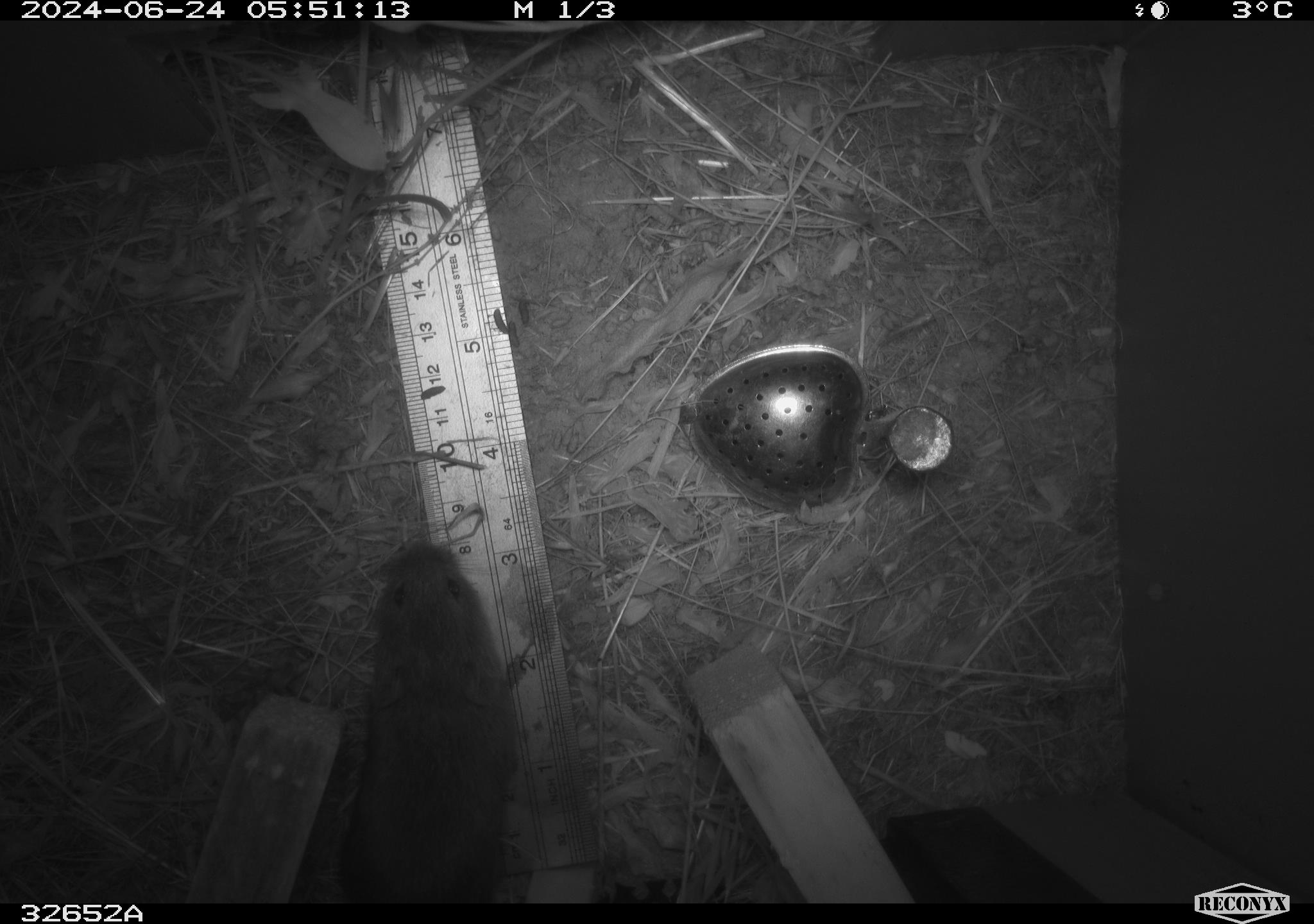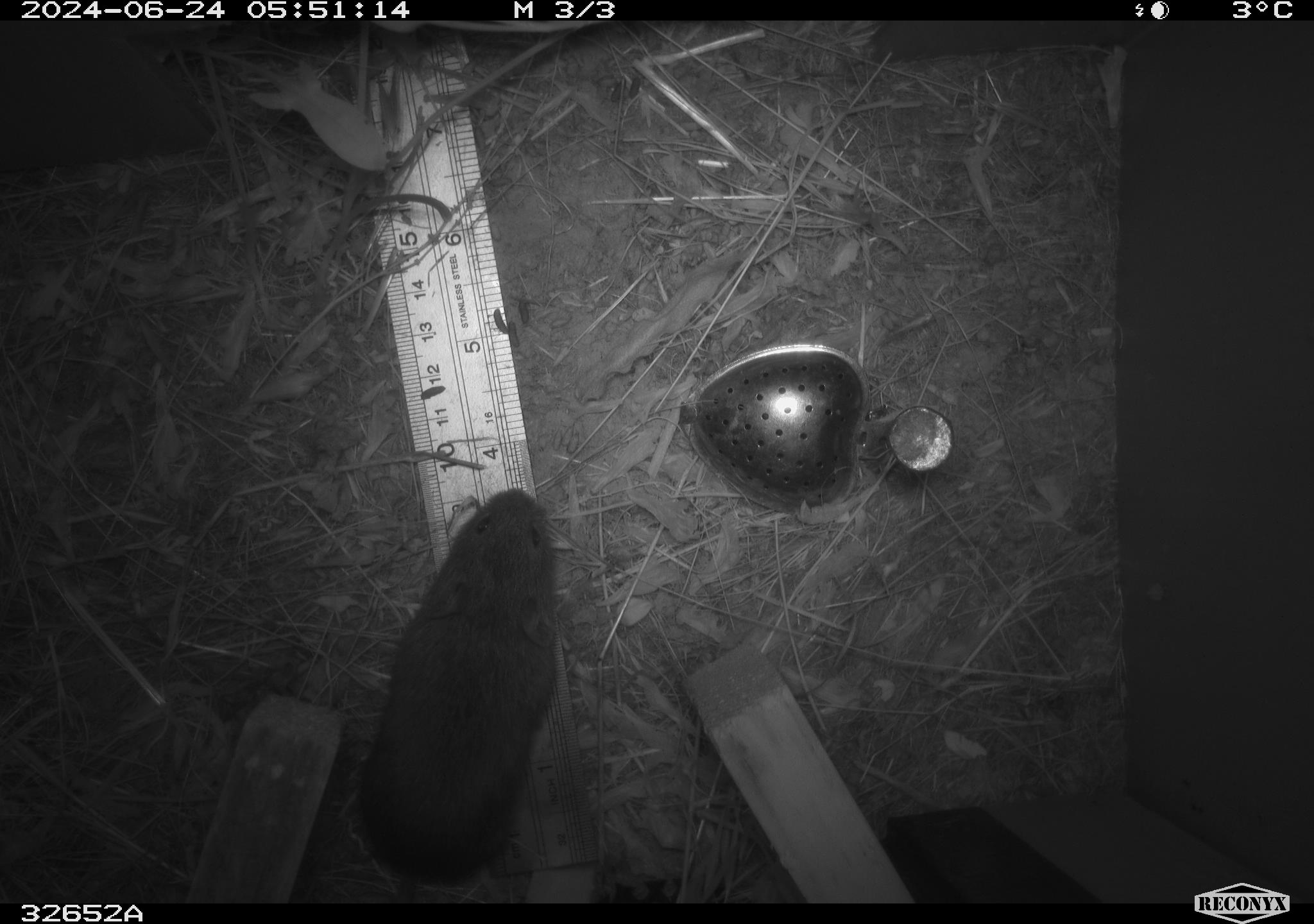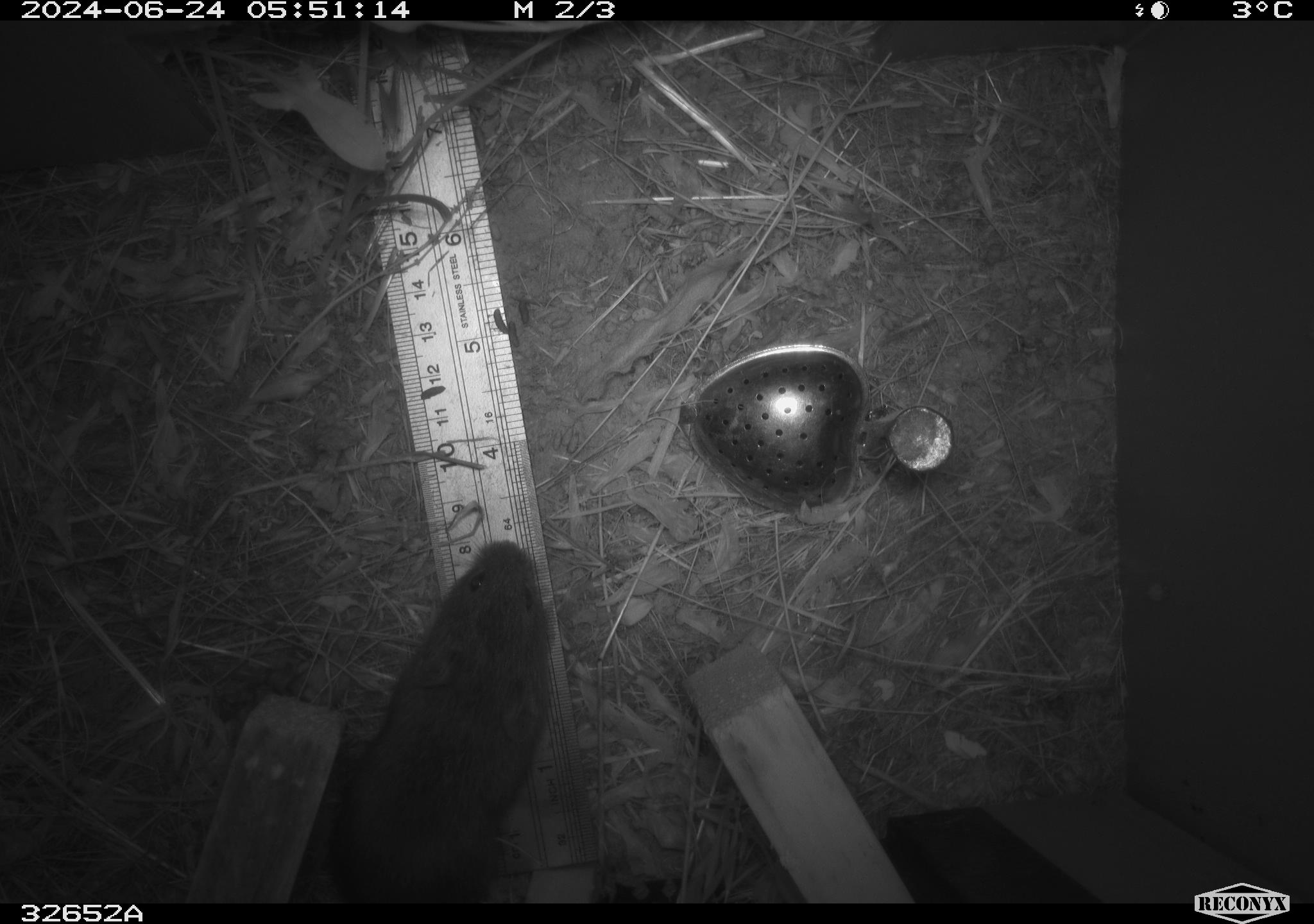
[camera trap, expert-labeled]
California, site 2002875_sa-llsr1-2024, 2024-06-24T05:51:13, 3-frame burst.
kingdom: Animalia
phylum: Chordata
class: Mammalia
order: Rodentia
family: Cricetidae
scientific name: Arvicolinae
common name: voles, lemmings, and muskrats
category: arvicolinae subfamily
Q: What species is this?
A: Arvicolinae subfamily (voles, lemmings, and muskrats) (Arvicolinae).